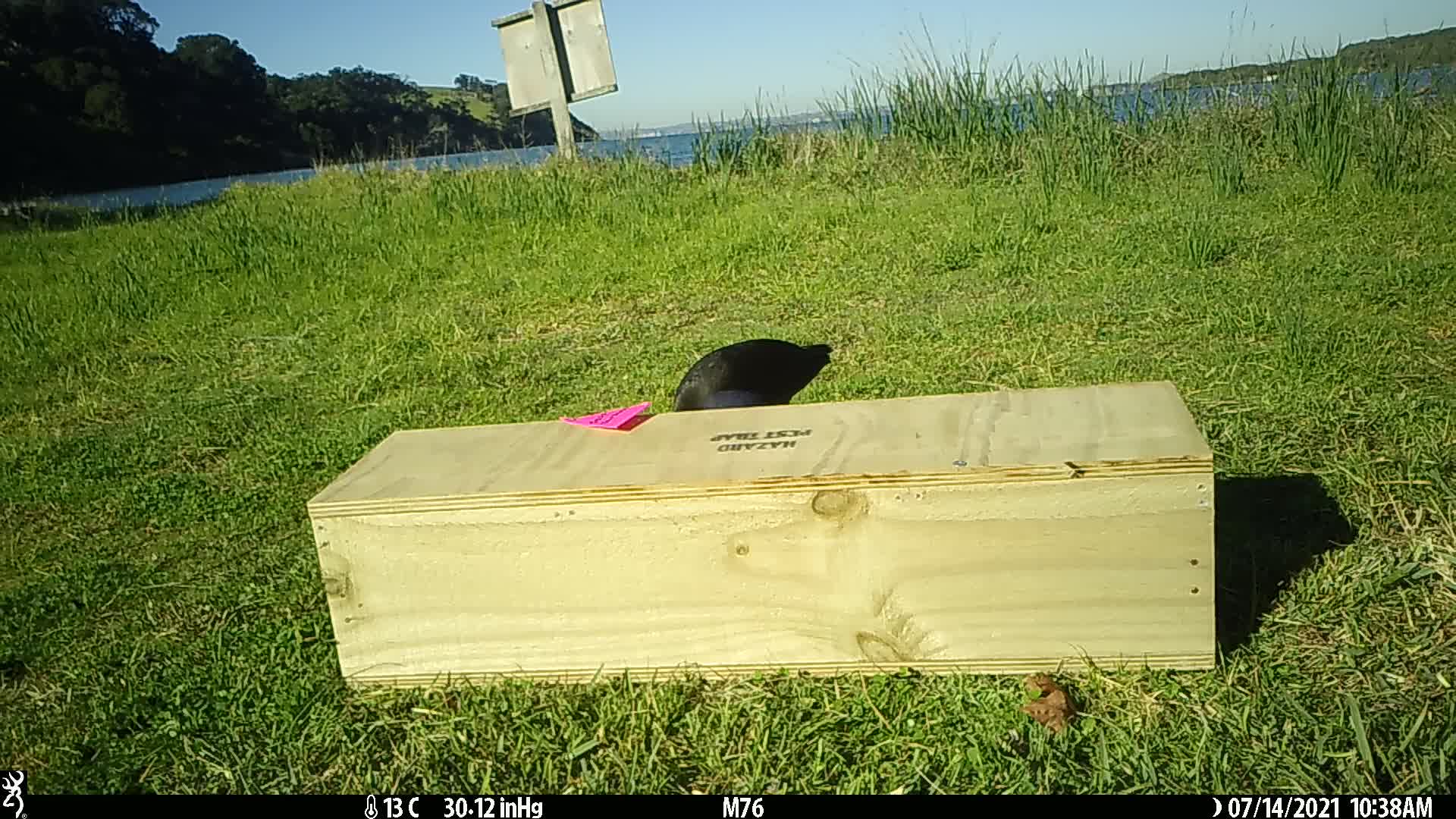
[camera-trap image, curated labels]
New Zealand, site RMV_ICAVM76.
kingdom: Animalia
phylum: Chordata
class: Aves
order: Gruiformes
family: Rallidae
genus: Porphyrio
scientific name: Porphyrio melanotus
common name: australasian swamphen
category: pukeko